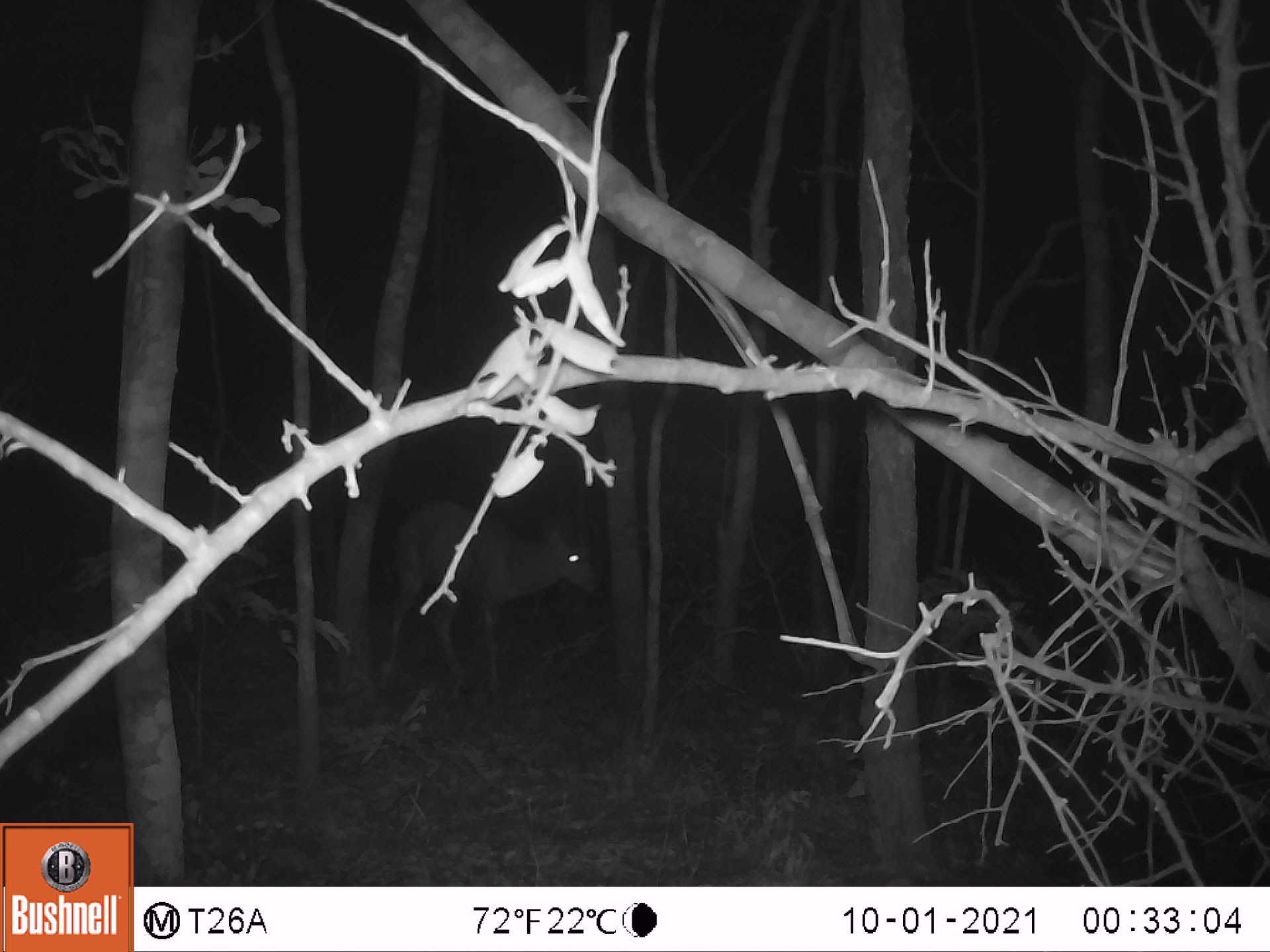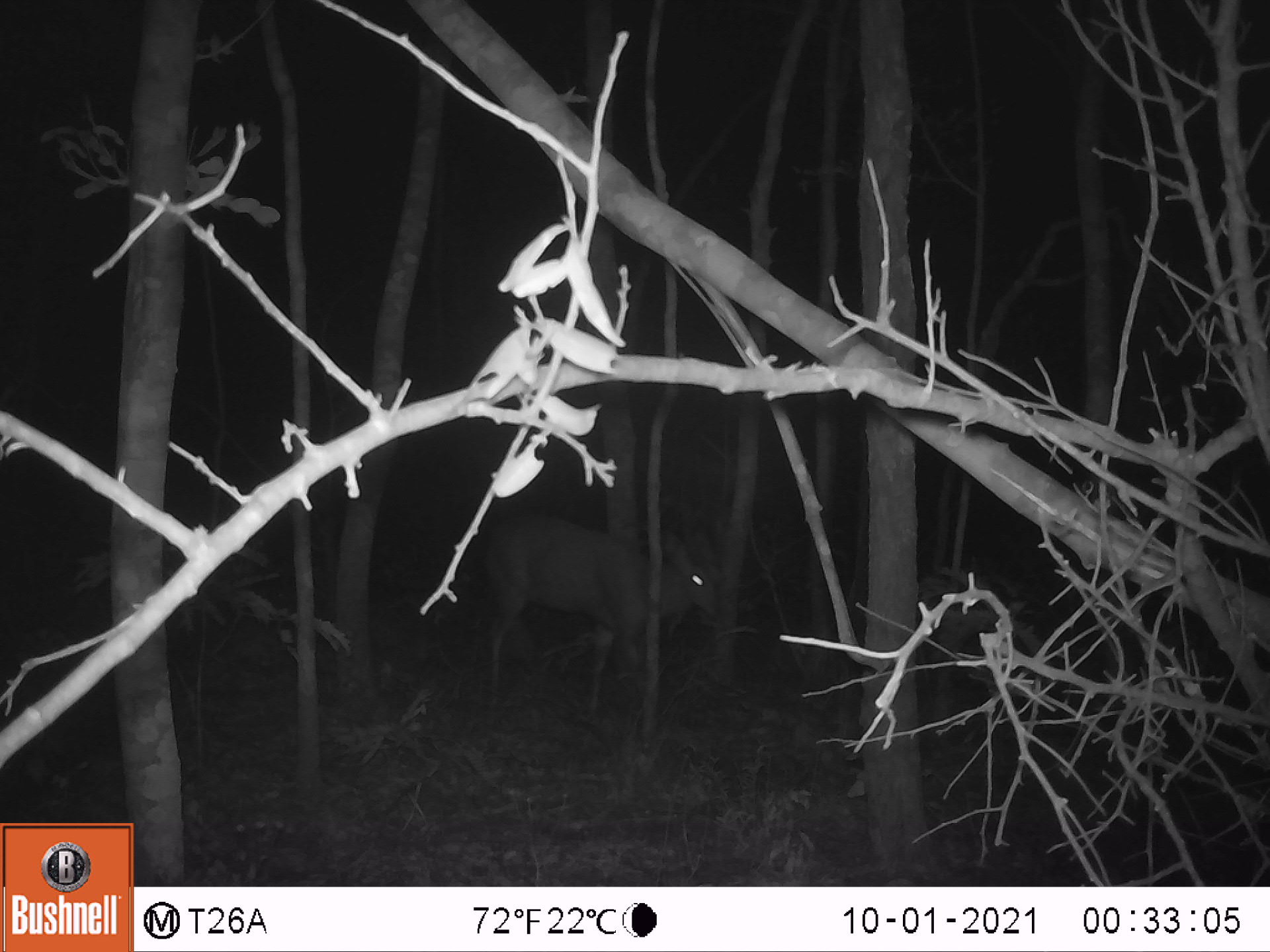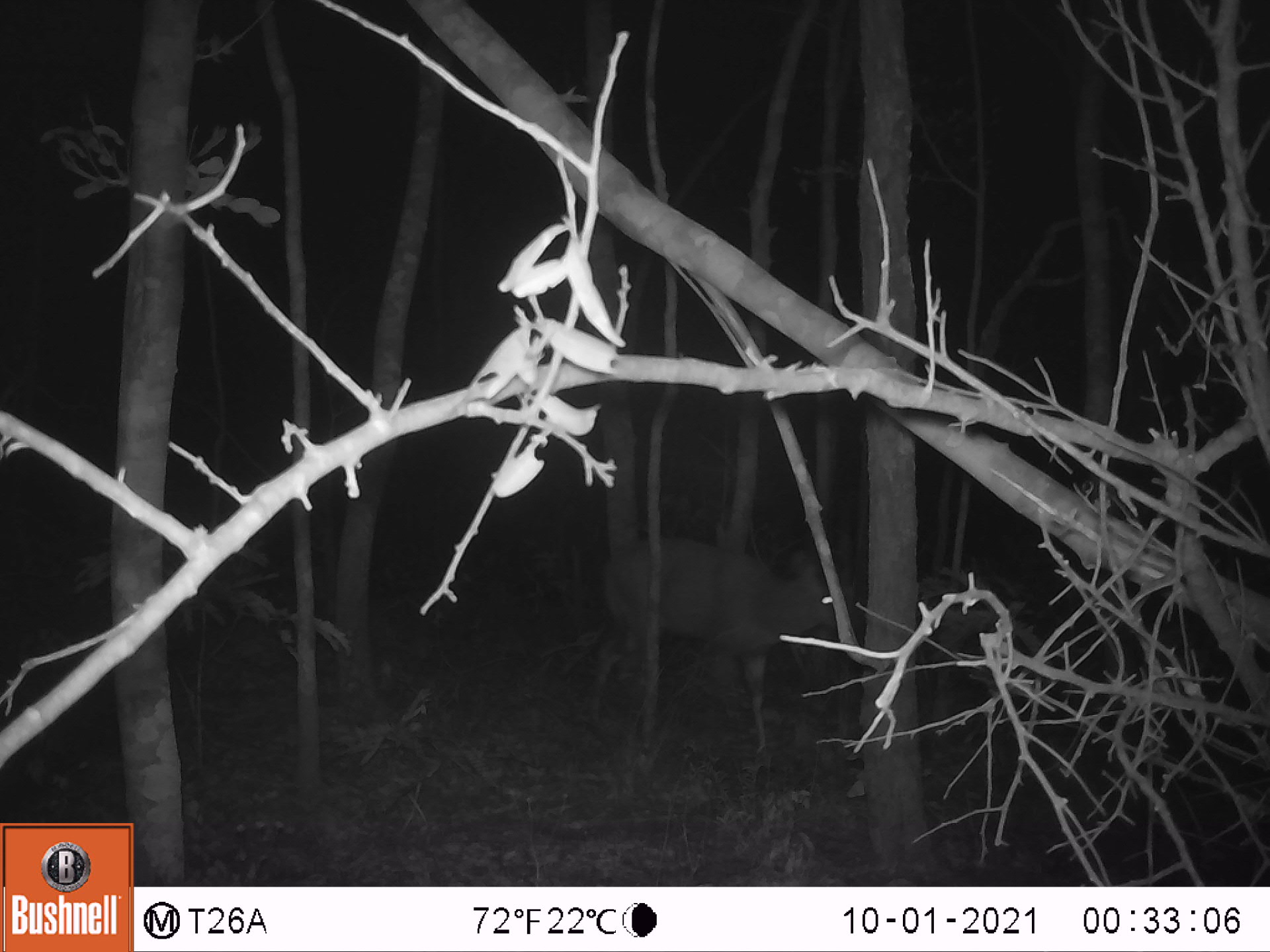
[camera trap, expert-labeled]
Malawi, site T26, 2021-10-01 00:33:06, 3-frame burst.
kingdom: Animalia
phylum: Chordata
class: Mammalia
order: Artiodactyla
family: Bovidae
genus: Tragelaphus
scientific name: Tragelaphus sylvaticus sylvaticus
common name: cape bushbuck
Cape bushbuck (Tragelaphus sylvaticus sylvaticus), count 1.